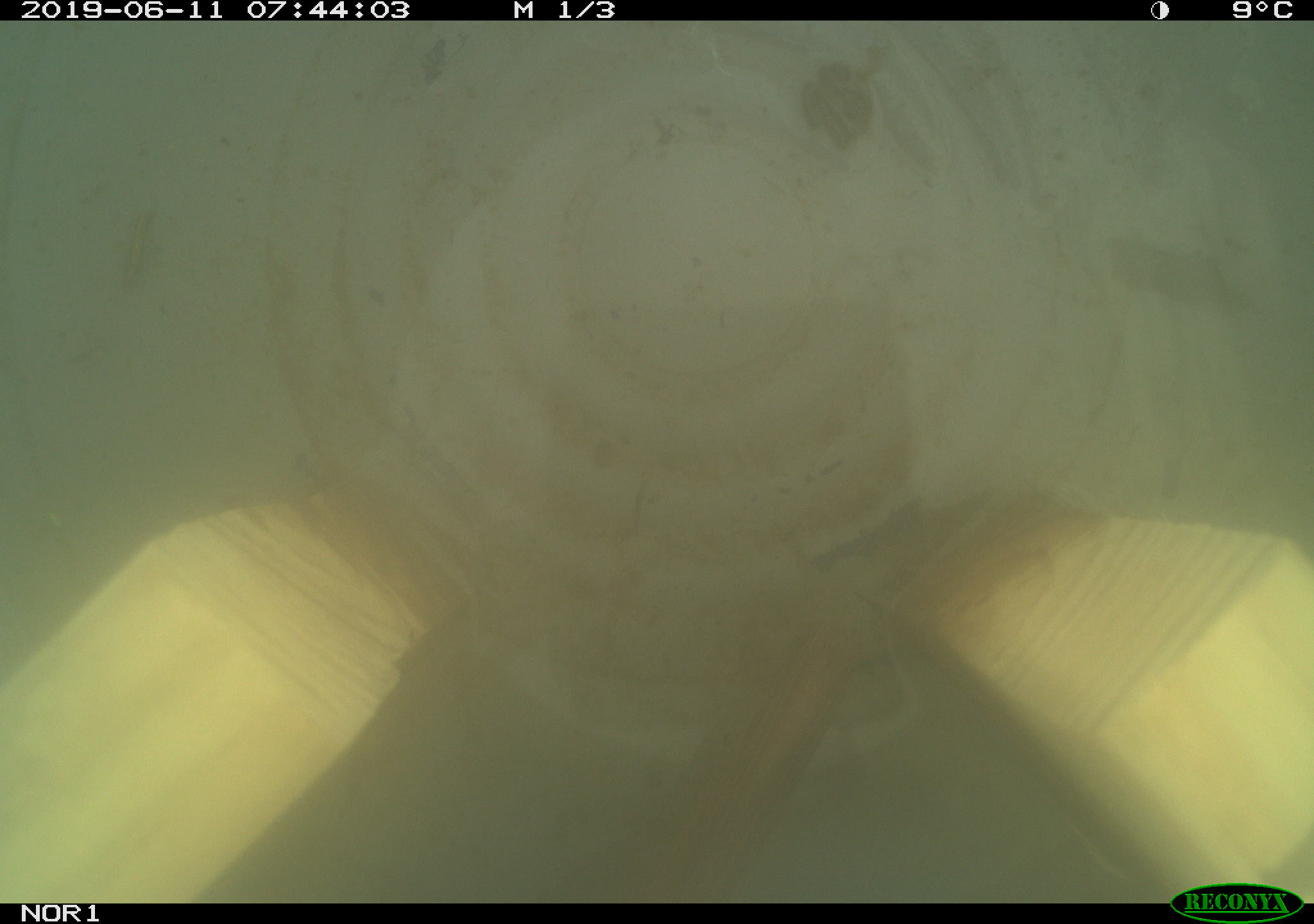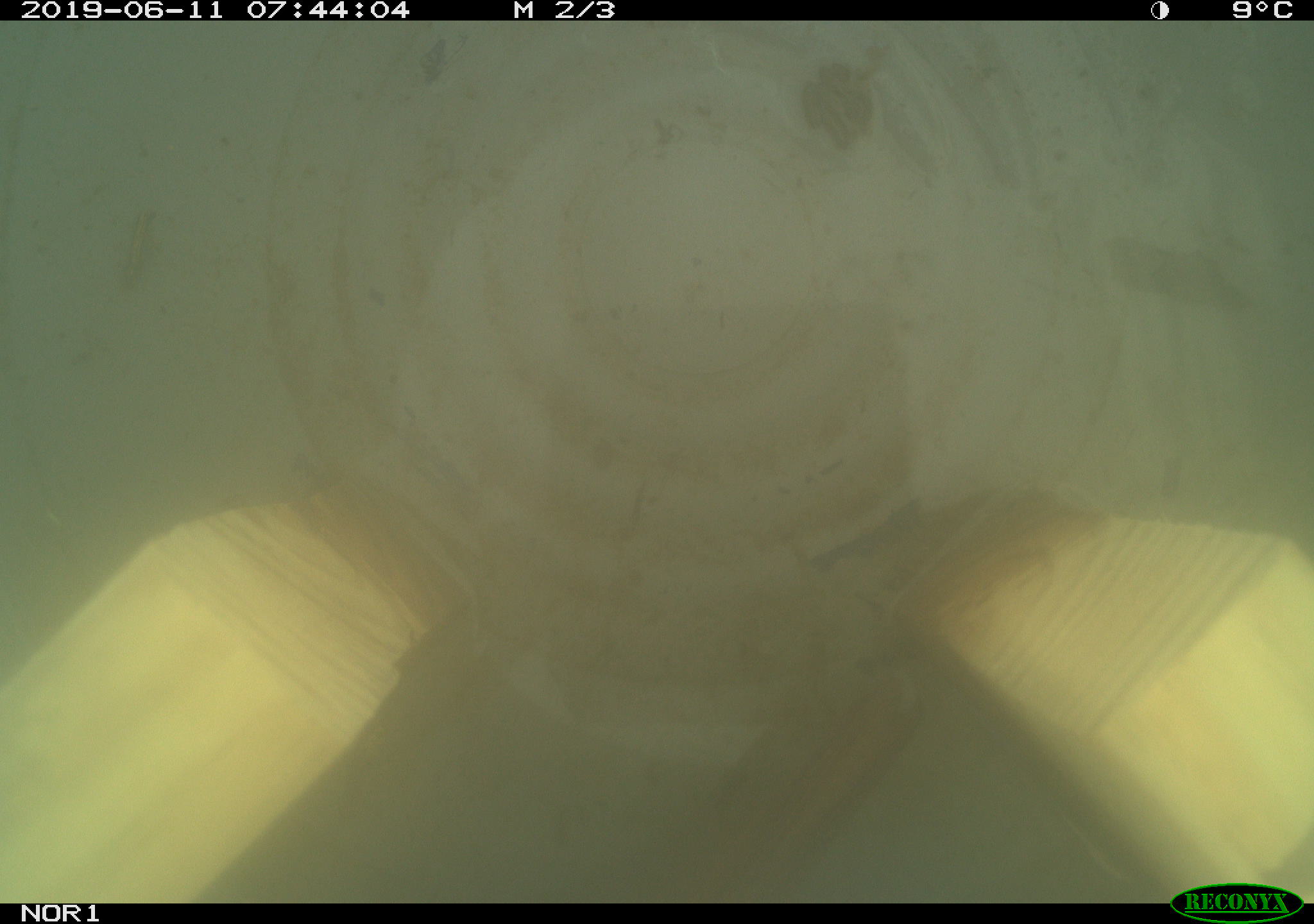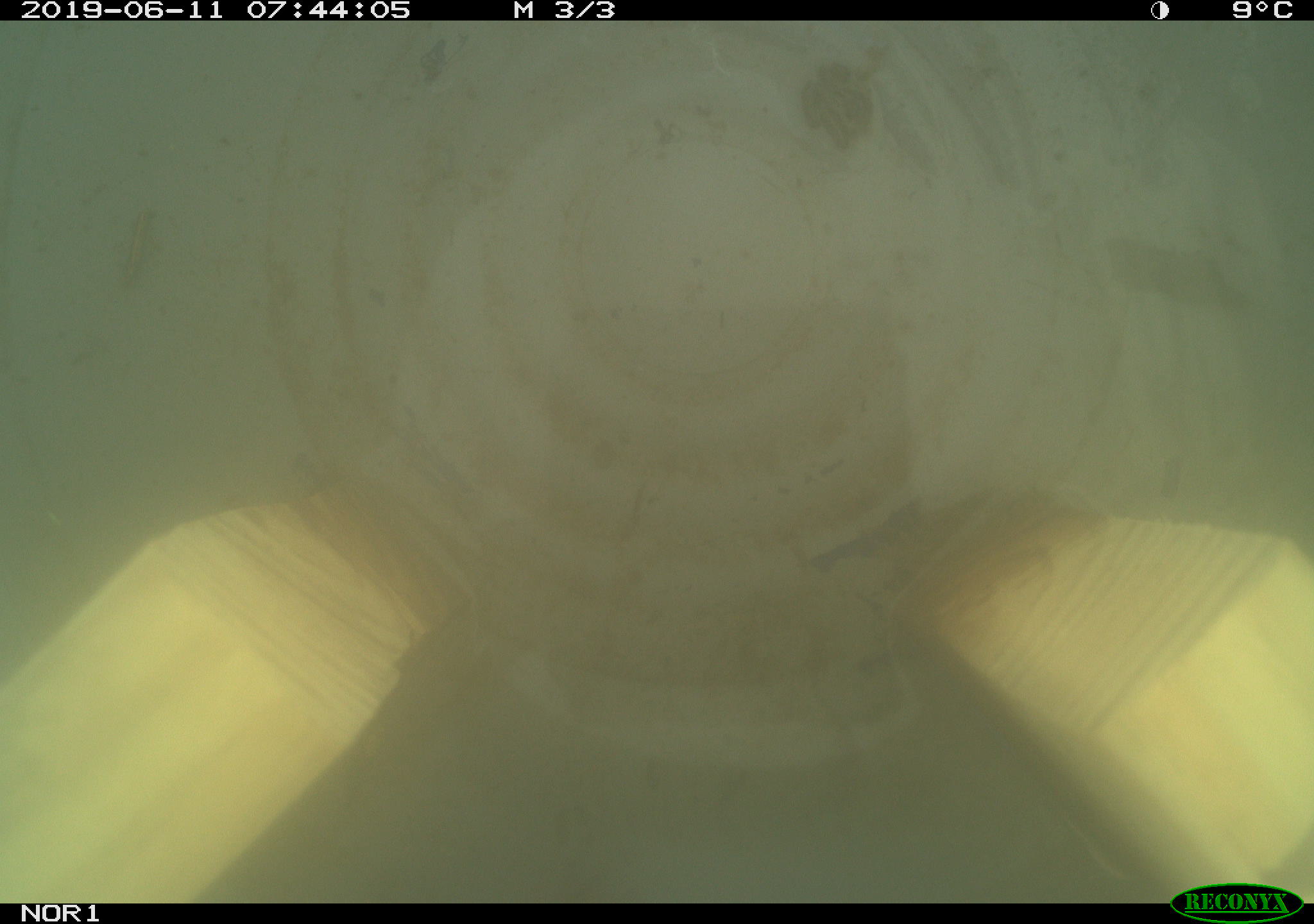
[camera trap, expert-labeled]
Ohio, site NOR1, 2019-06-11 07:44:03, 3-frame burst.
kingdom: Animalia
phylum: Chordata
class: Aves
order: Passeriformes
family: Passerellidae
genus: Melospiza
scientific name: Melospiza melodia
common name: song sparrow